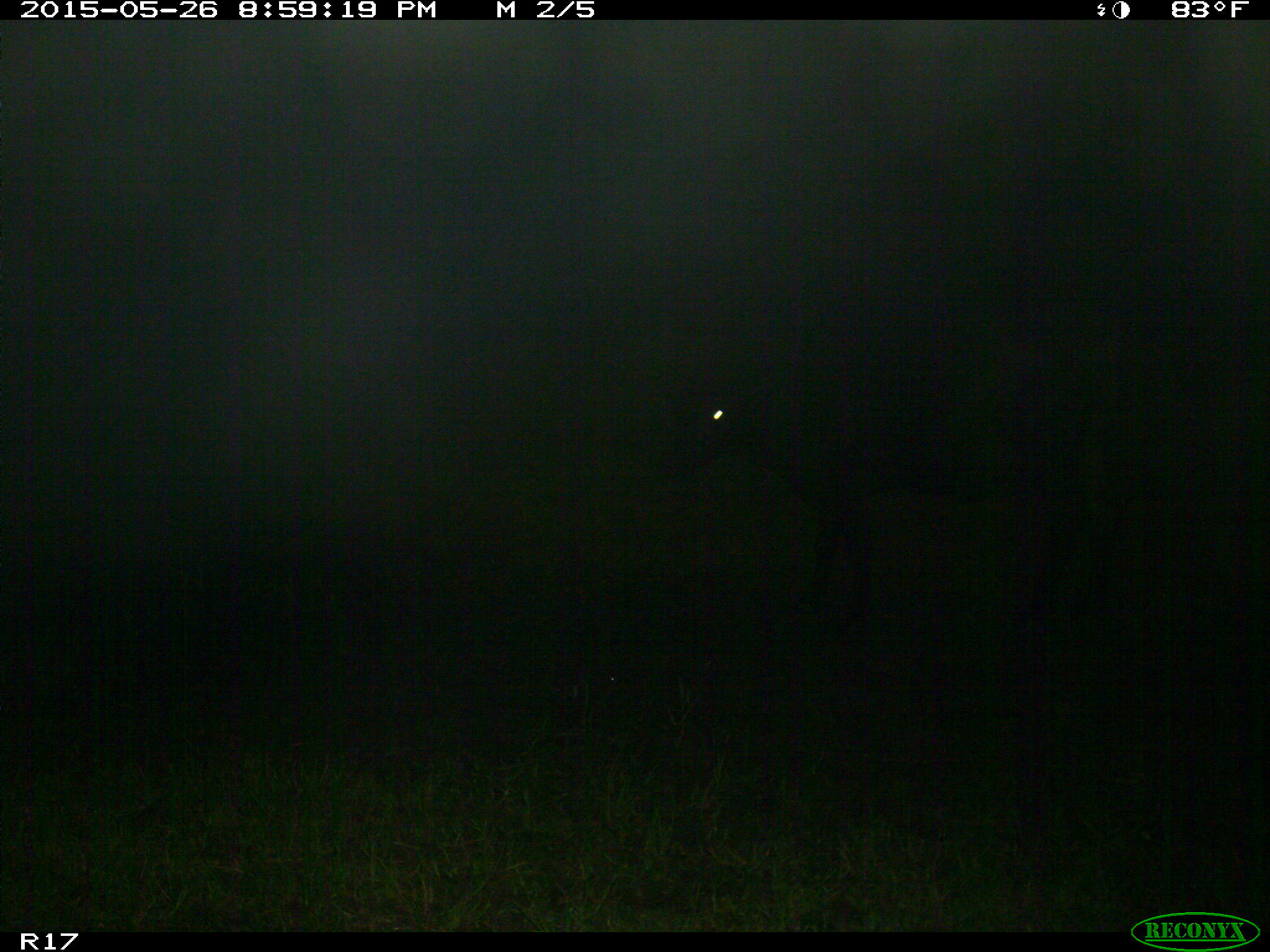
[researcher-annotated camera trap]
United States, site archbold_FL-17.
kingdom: Animalia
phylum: Chordata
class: Mammalia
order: Artiodactyla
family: Bovidae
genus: Bos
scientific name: Bos taurus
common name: domestic cow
Bos taurus (domestic cow).